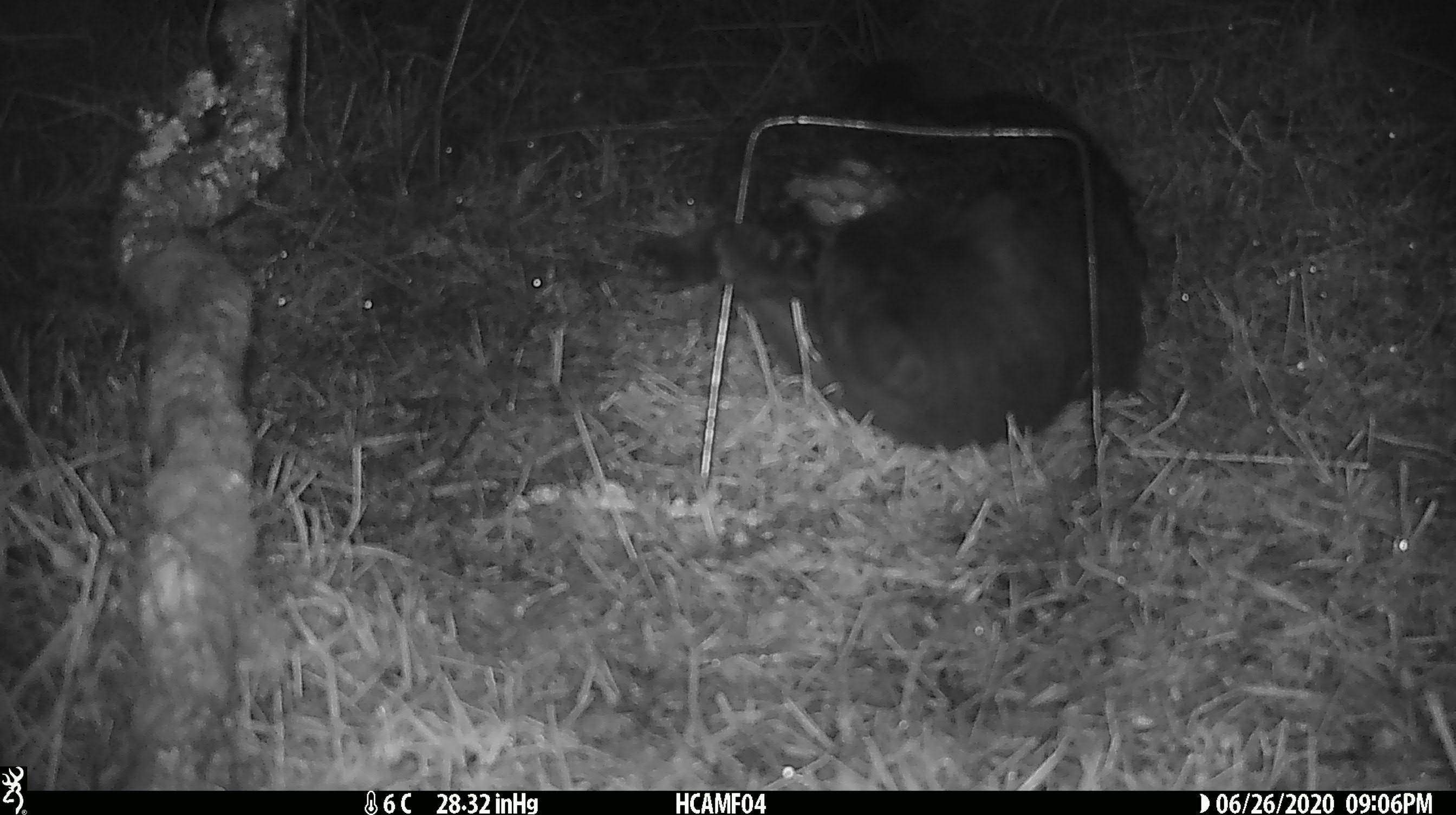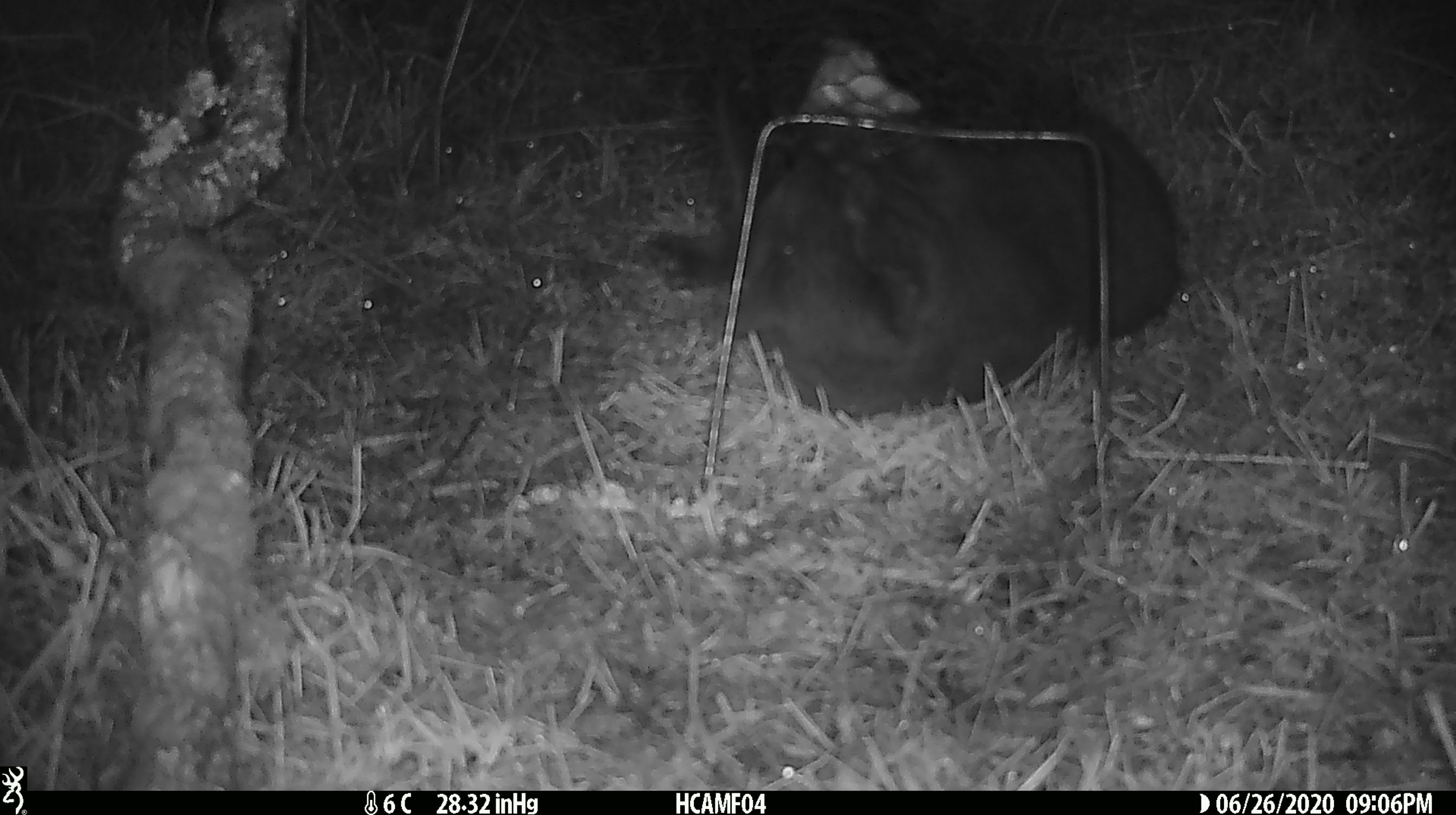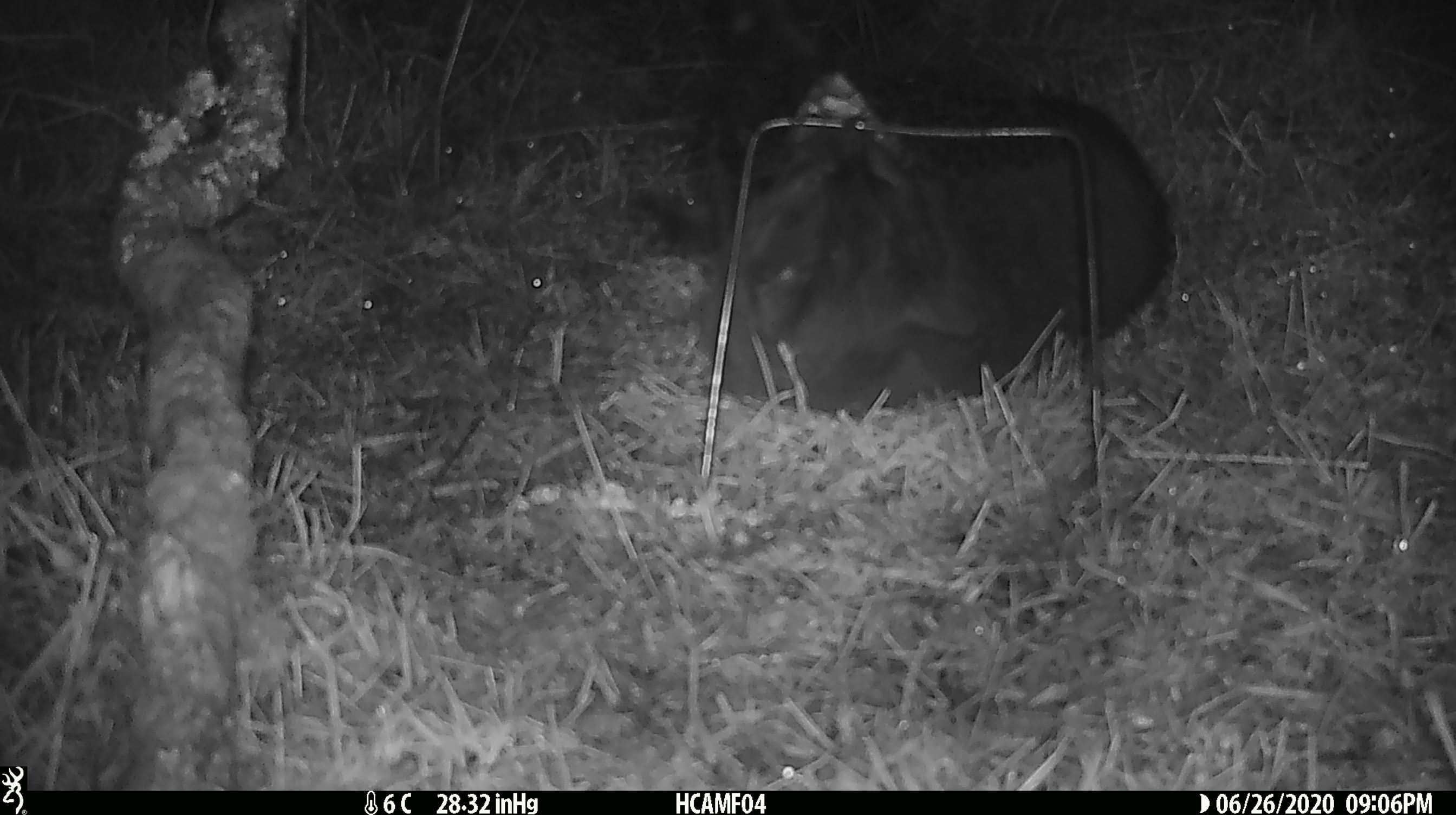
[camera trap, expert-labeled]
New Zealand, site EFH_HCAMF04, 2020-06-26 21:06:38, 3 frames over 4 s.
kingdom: Animalia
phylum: Chordata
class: Mammalia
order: Carnivora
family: Felidae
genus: Felis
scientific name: Felis catus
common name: domestic cat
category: cat